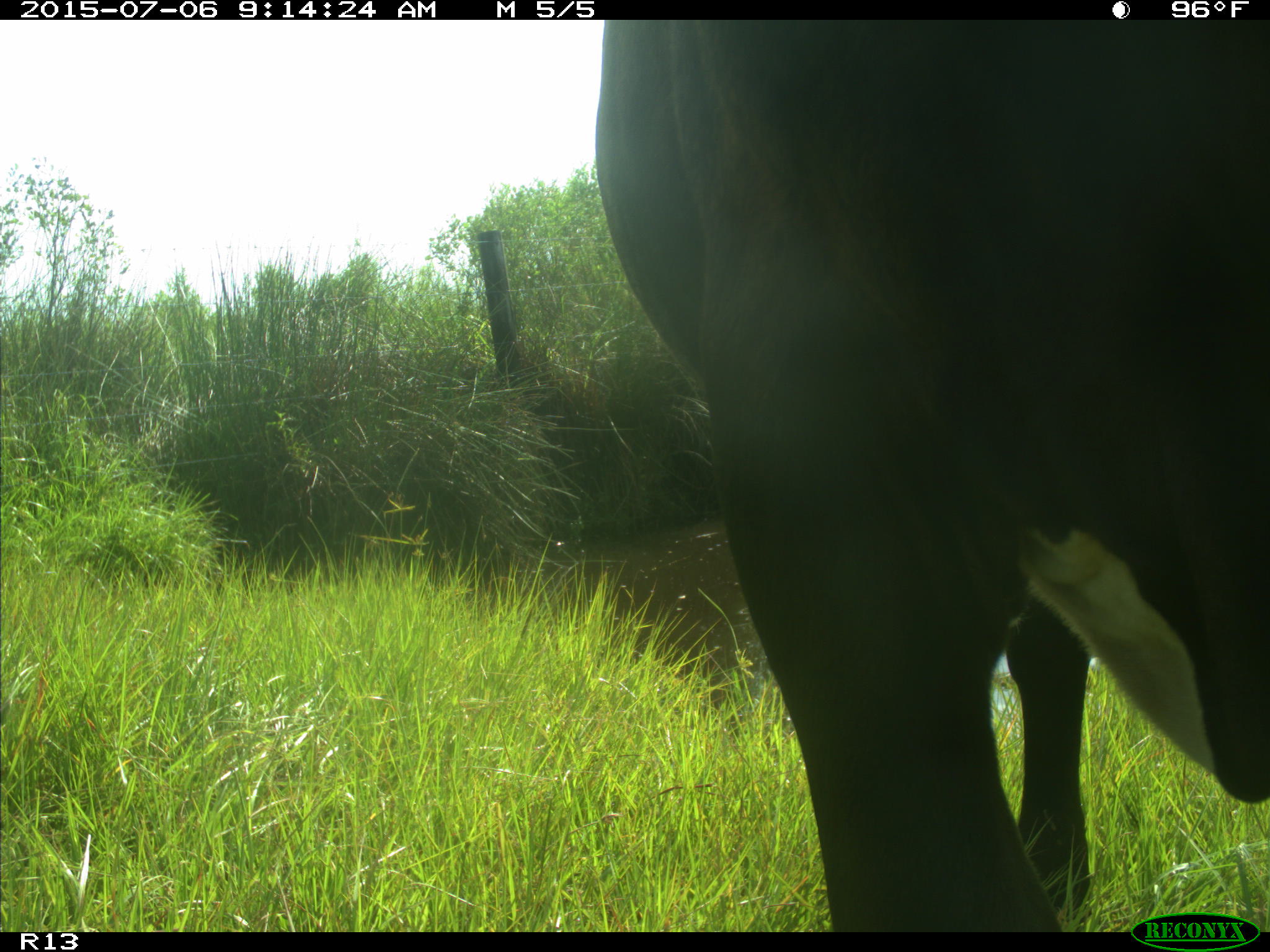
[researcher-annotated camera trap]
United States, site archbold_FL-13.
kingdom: Animalia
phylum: Chordata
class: Mammalia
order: Artiodactyla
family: Bovidae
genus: Bos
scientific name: Bos taurus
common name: domestic cow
Bos taurus (domestic cow).